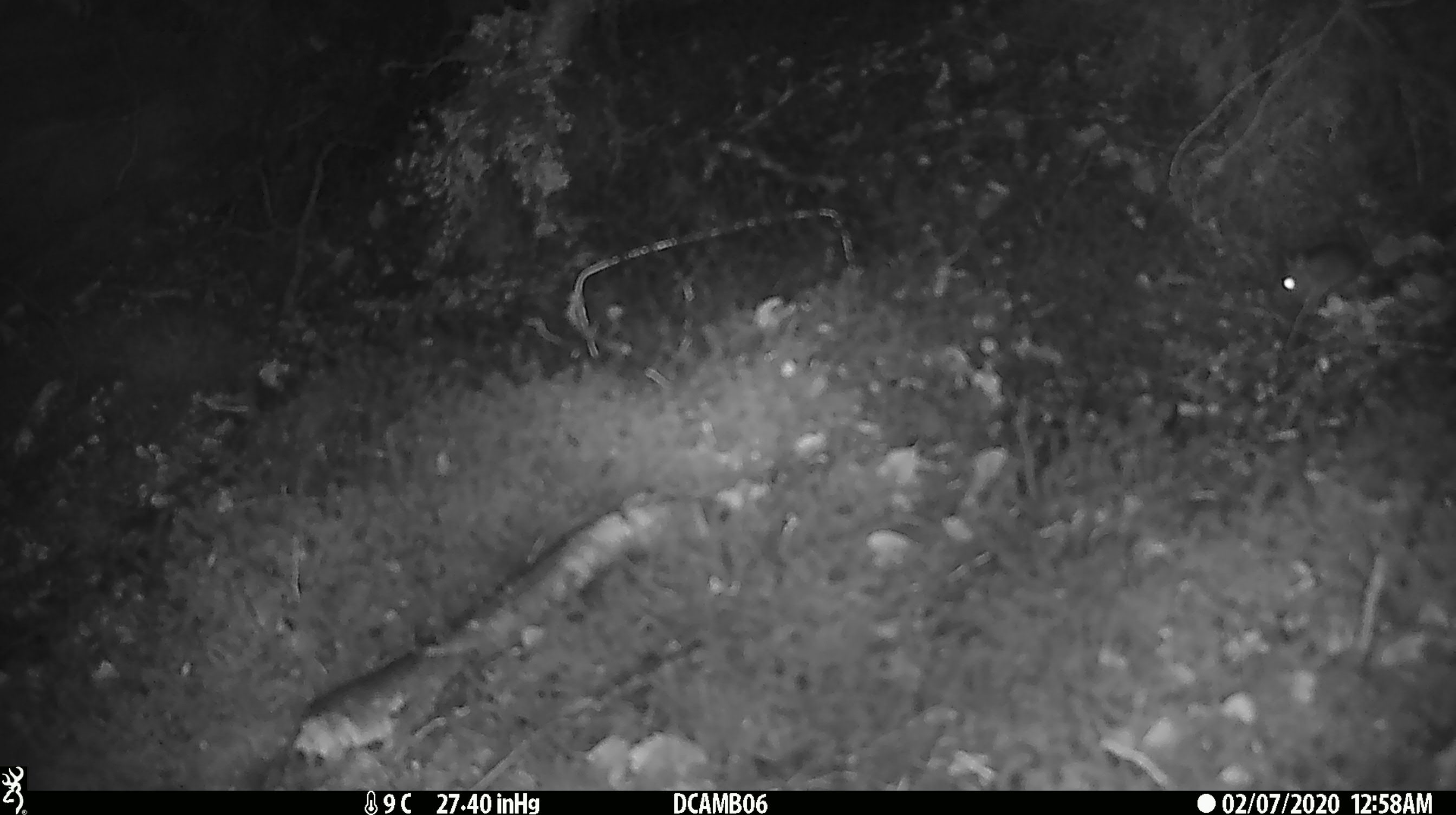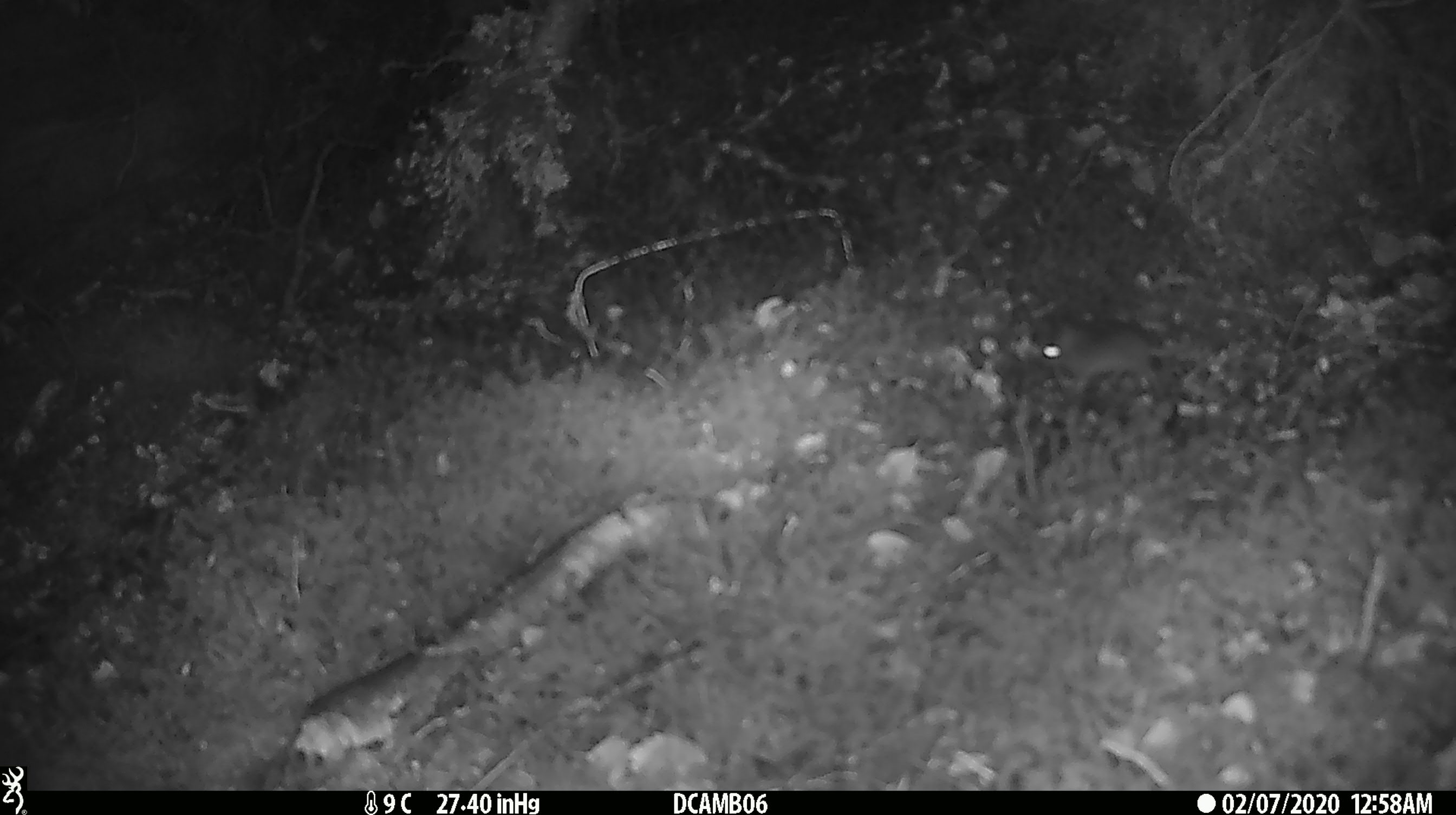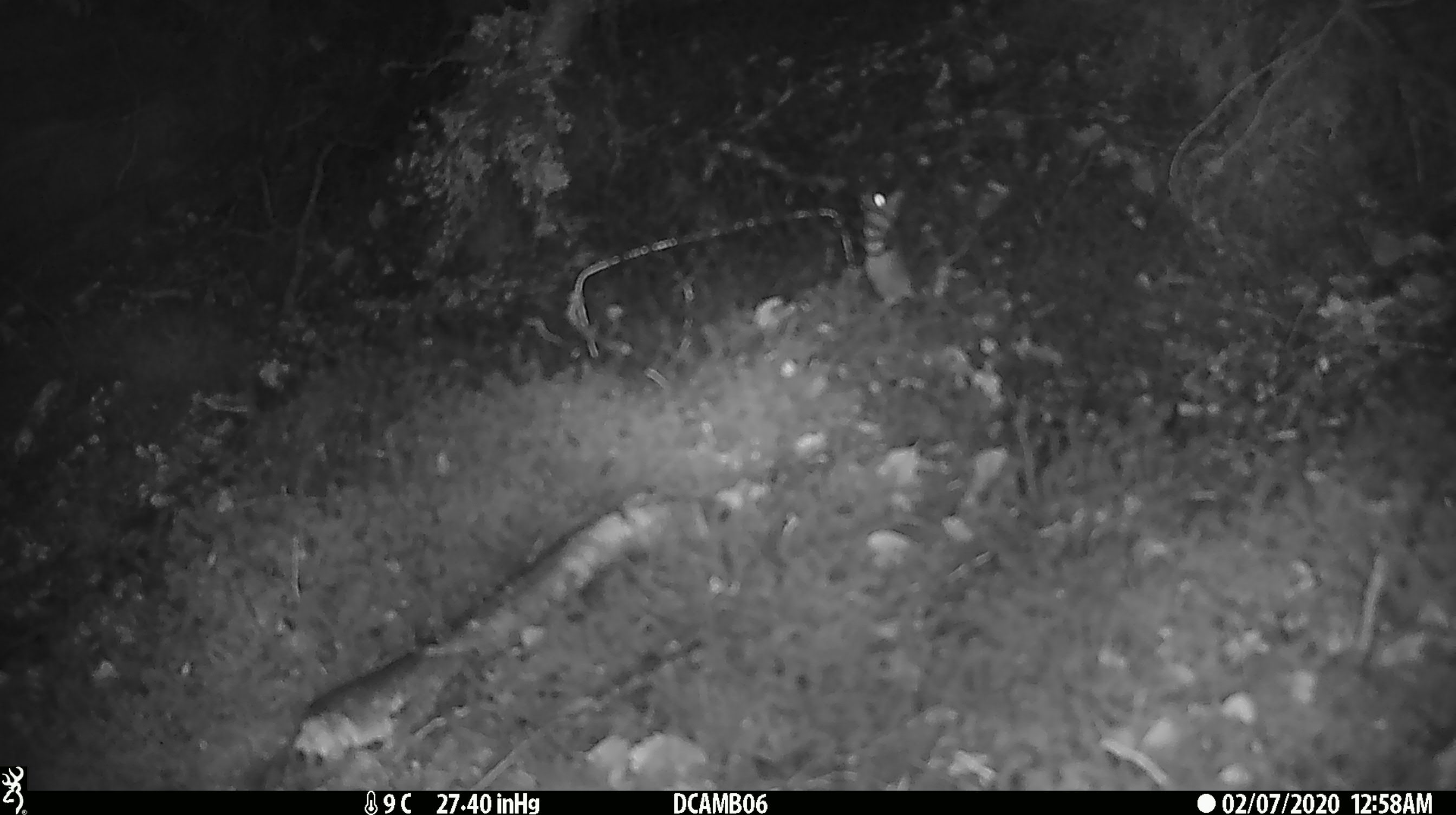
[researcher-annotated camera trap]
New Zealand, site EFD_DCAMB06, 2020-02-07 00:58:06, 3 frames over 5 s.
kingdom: Animalia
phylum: Chordata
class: Mammalia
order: Rodentia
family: Muridae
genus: Mus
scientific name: Mus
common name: mouse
Mouse (Mus).